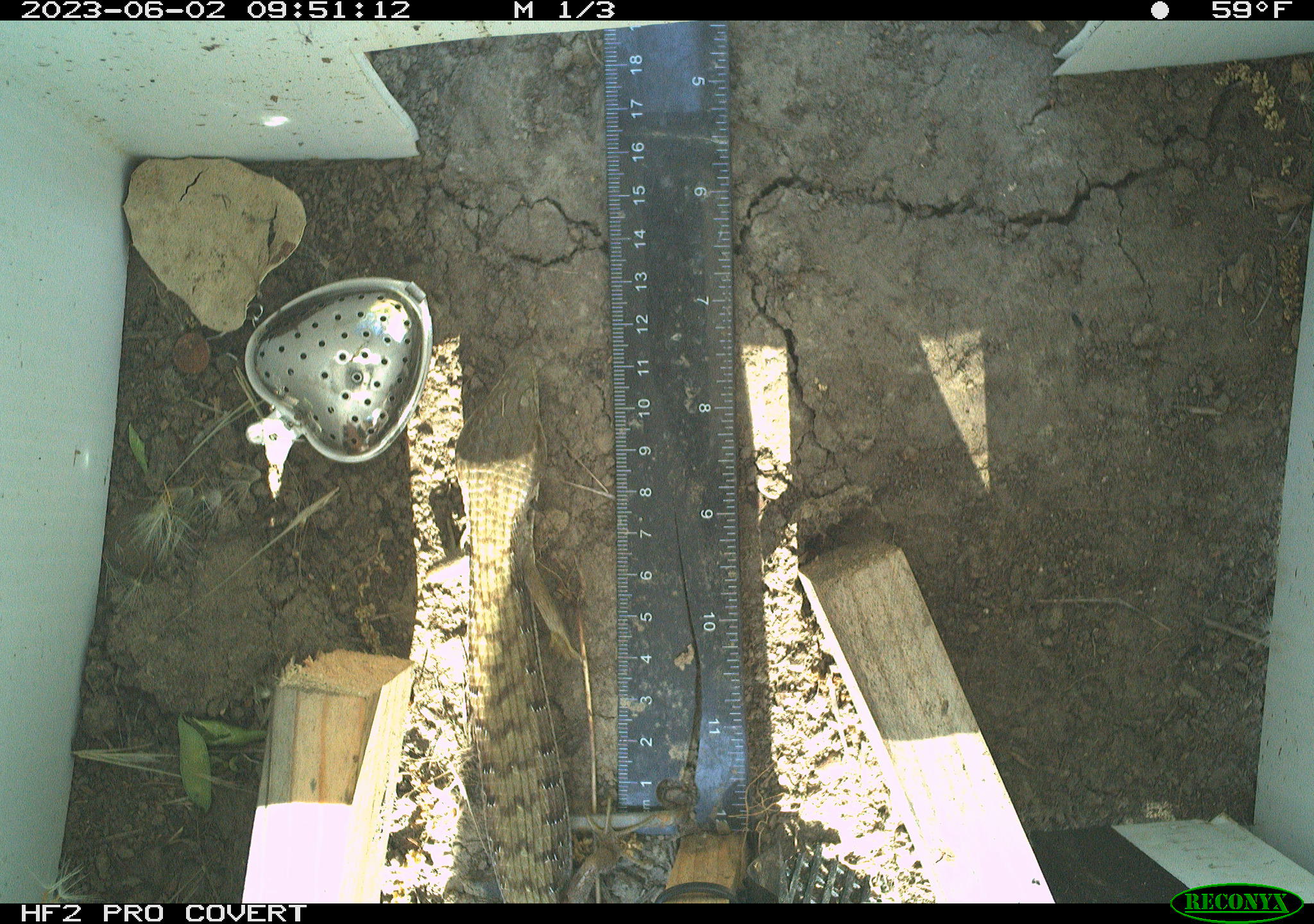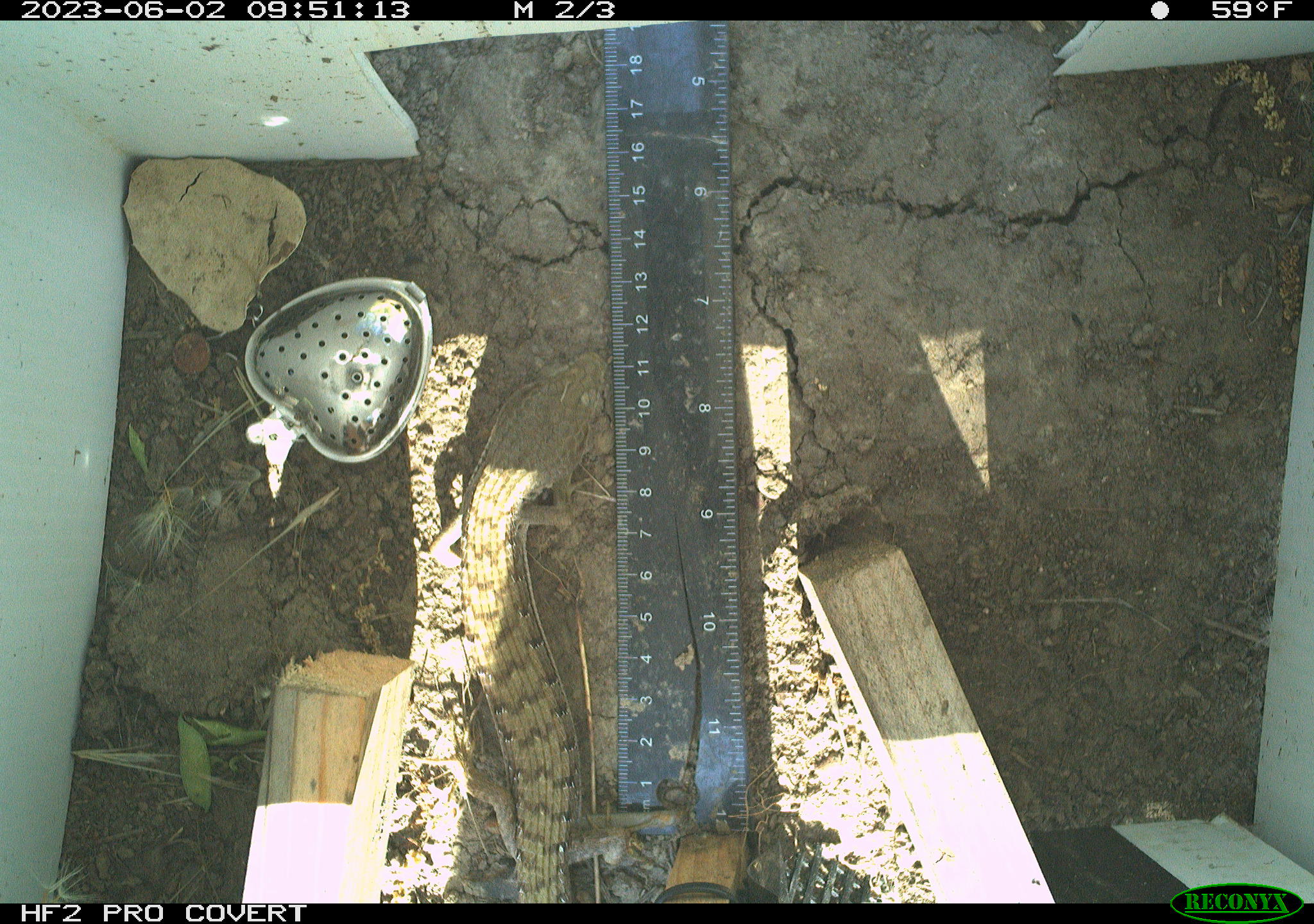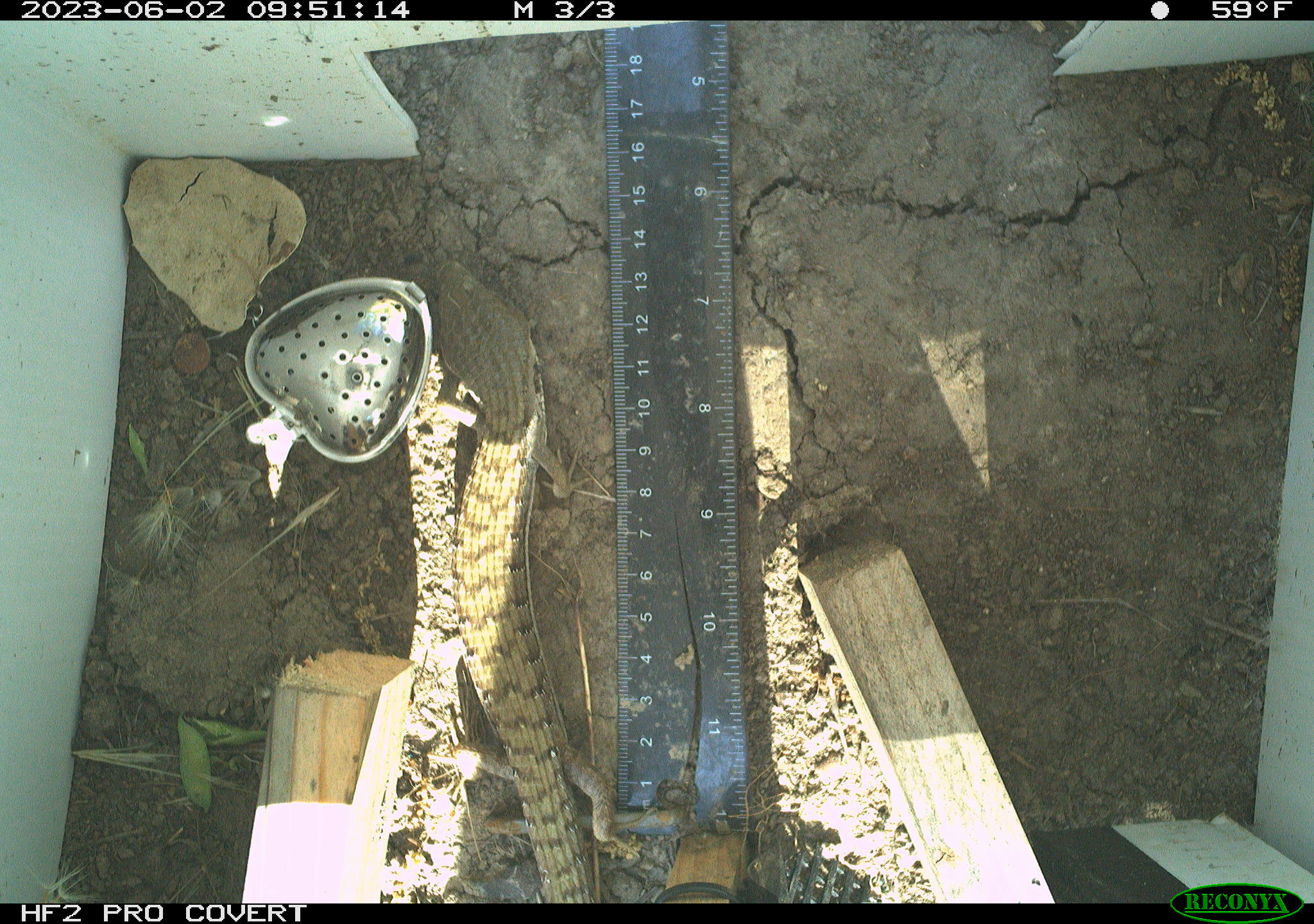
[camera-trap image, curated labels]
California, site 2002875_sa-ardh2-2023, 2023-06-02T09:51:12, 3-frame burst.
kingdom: Animalia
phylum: Chordata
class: Reptilia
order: Squamata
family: Anguidae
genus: Elgaria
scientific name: Elgaria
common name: alligator lizards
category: elgaria species